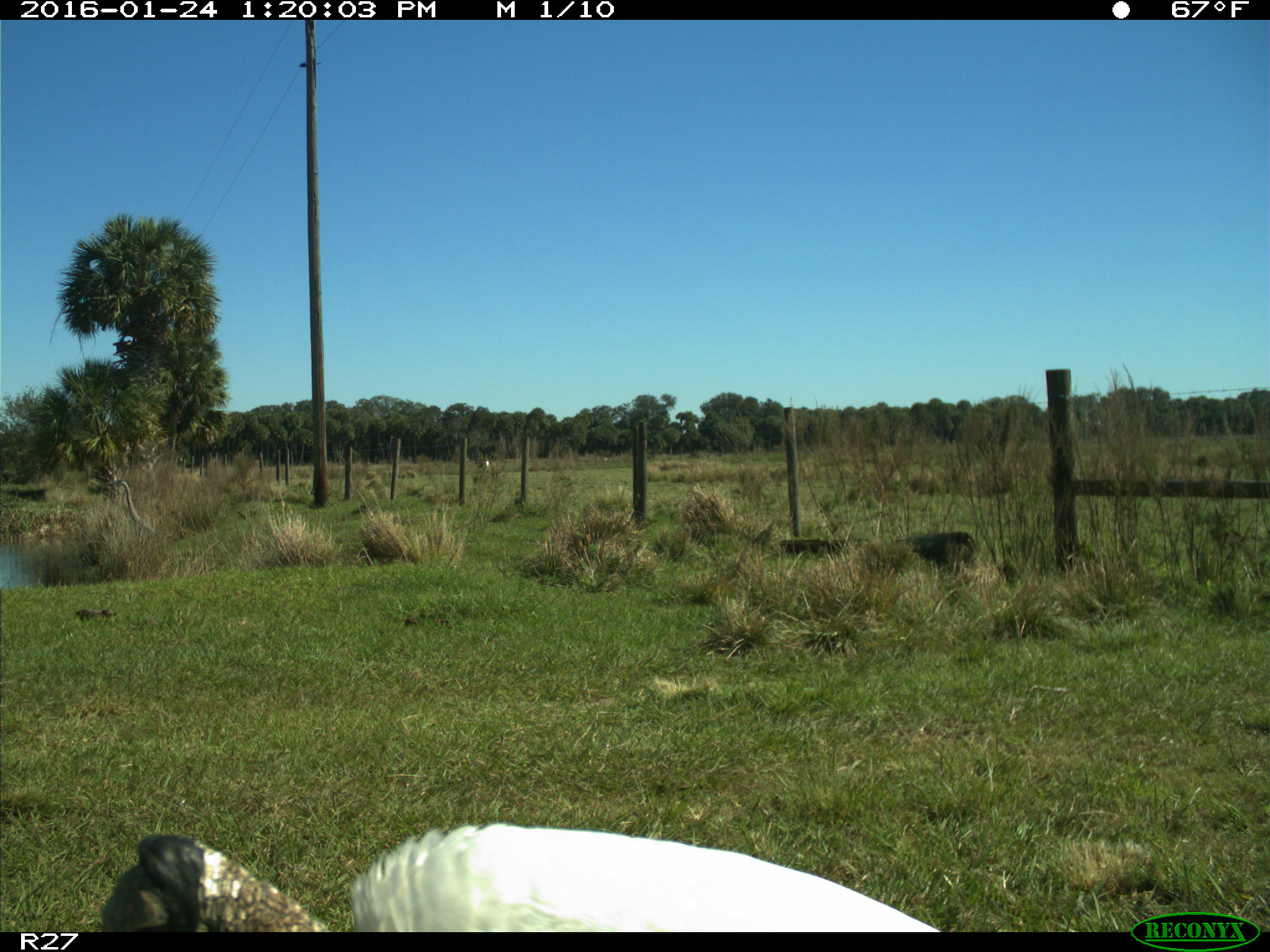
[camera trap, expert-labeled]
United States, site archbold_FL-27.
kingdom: Animalia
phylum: Chordata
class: Aves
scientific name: Aves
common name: birds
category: unidentified bird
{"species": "unidentified bird (birds) (Aves)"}